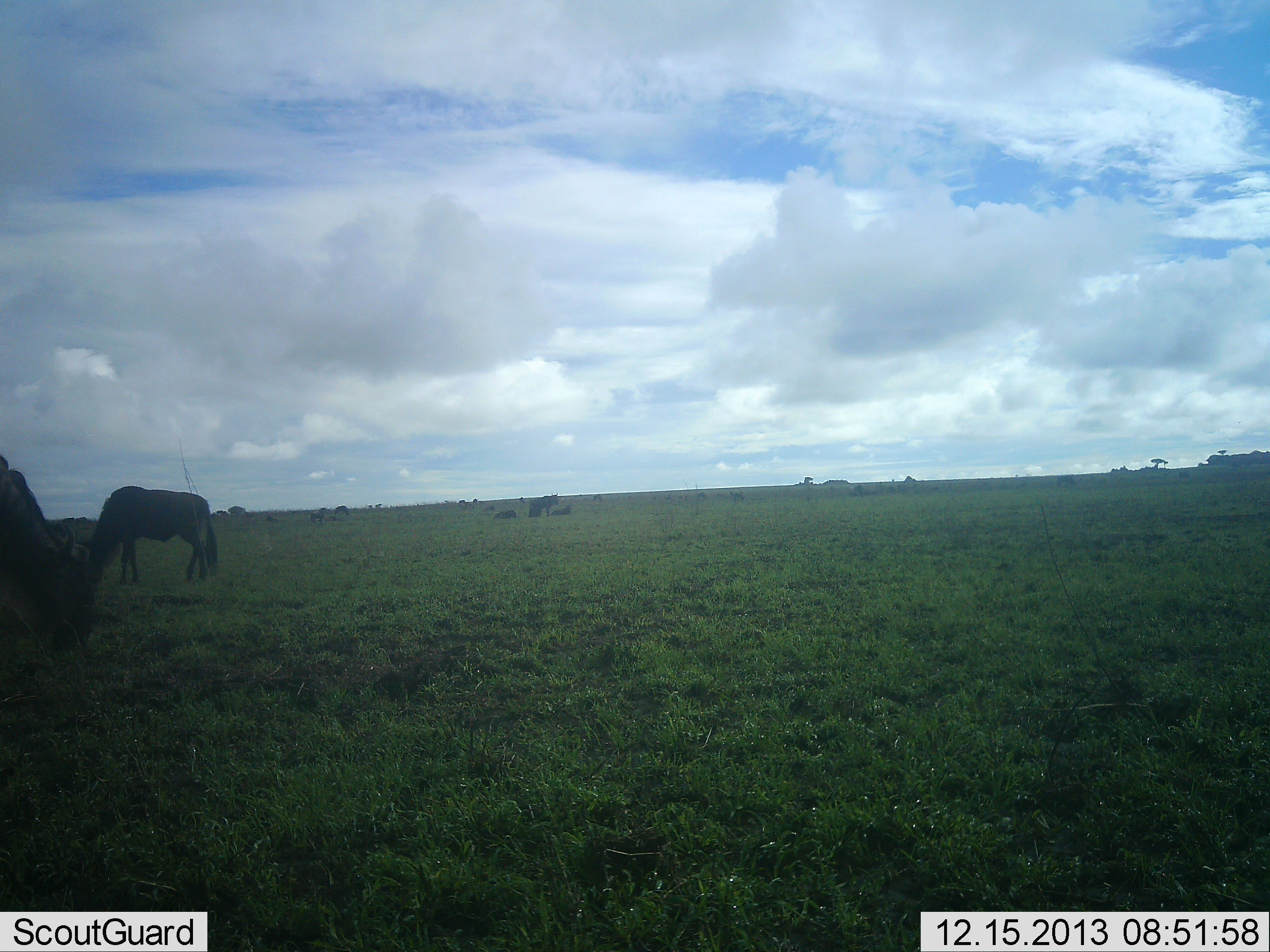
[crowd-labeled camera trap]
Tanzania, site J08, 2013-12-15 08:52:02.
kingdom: Animalia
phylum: Chordata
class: Mammalia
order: Artiodactyla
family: Bovidae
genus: Connochaetes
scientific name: Connochaetes taurinus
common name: blue wildebeest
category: wildebeest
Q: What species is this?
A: Wildebeest (blue wildebeest) (Connochaetes taurinus).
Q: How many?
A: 5.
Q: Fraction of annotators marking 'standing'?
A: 20%.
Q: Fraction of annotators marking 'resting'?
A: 10%.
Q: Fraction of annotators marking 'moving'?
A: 10%.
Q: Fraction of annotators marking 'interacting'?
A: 0%.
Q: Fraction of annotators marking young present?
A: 0%.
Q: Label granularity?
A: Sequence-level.